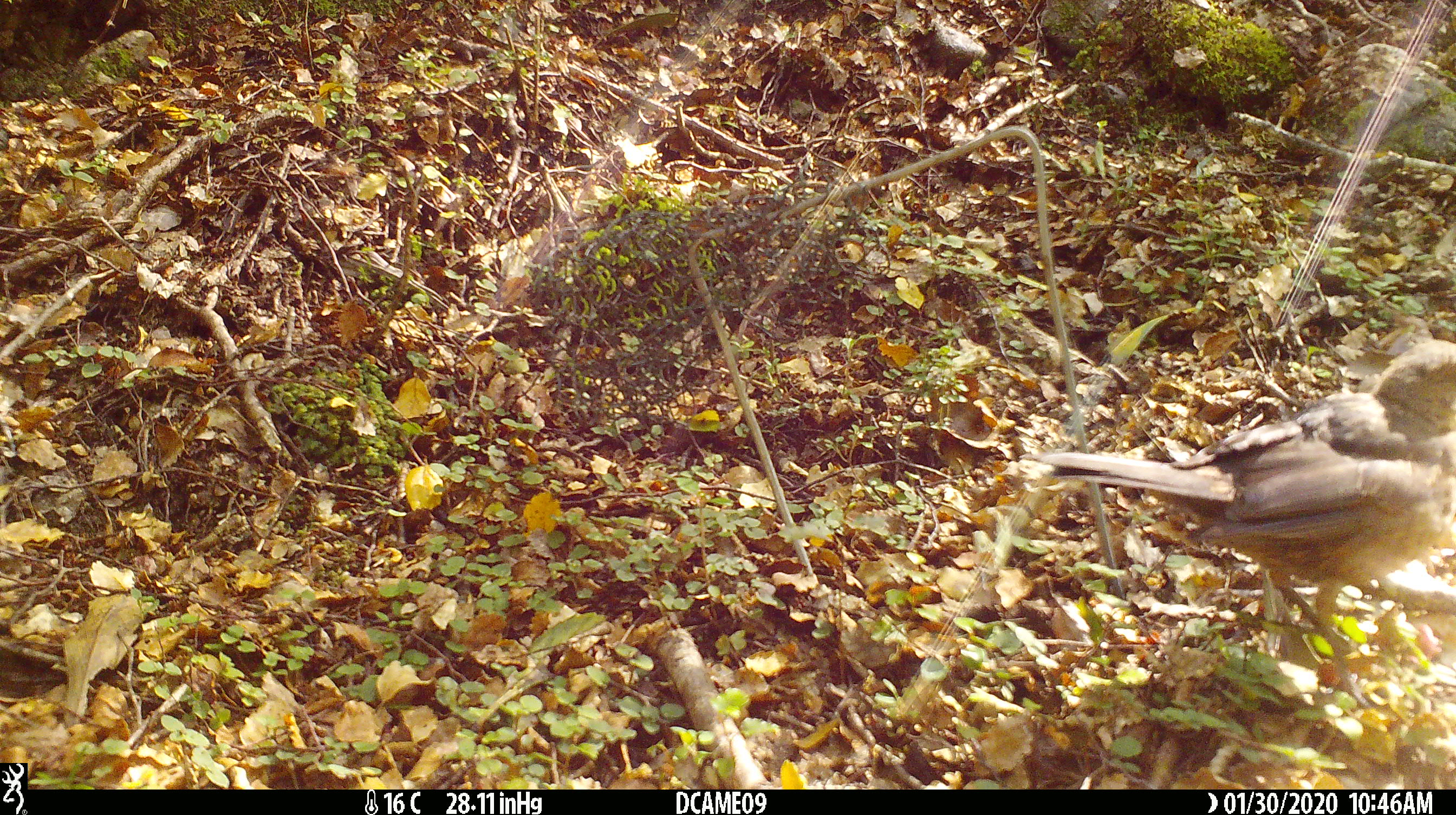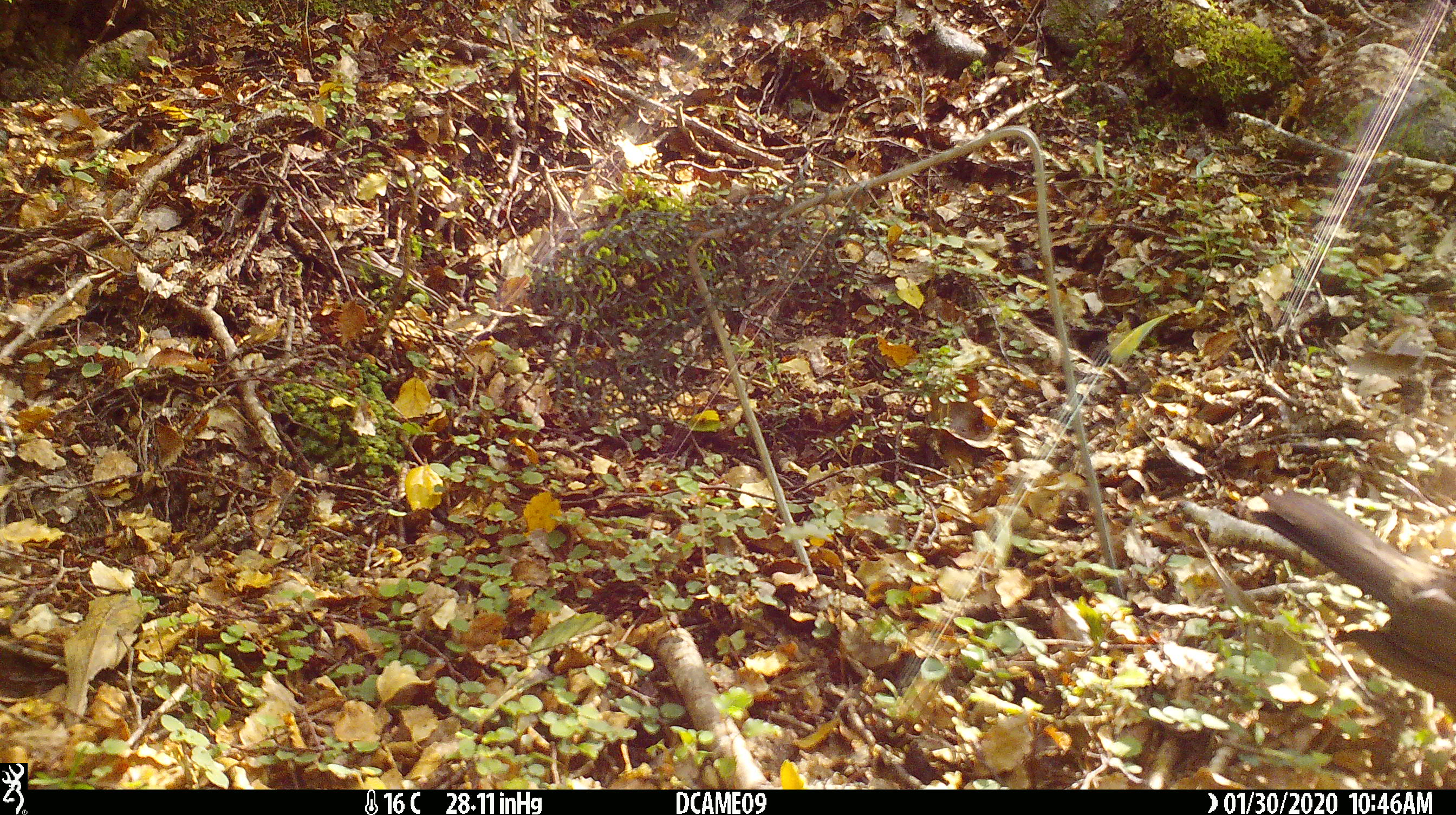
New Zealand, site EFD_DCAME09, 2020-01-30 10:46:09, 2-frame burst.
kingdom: Animalia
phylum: Chordata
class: Aves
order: Passeriformes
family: Turdidae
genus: Turdus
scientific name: Turdus merula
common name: eurasian blackbird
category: blackbird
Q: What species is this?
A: Blackbird (eurasian blackbird) (Turdus merula).